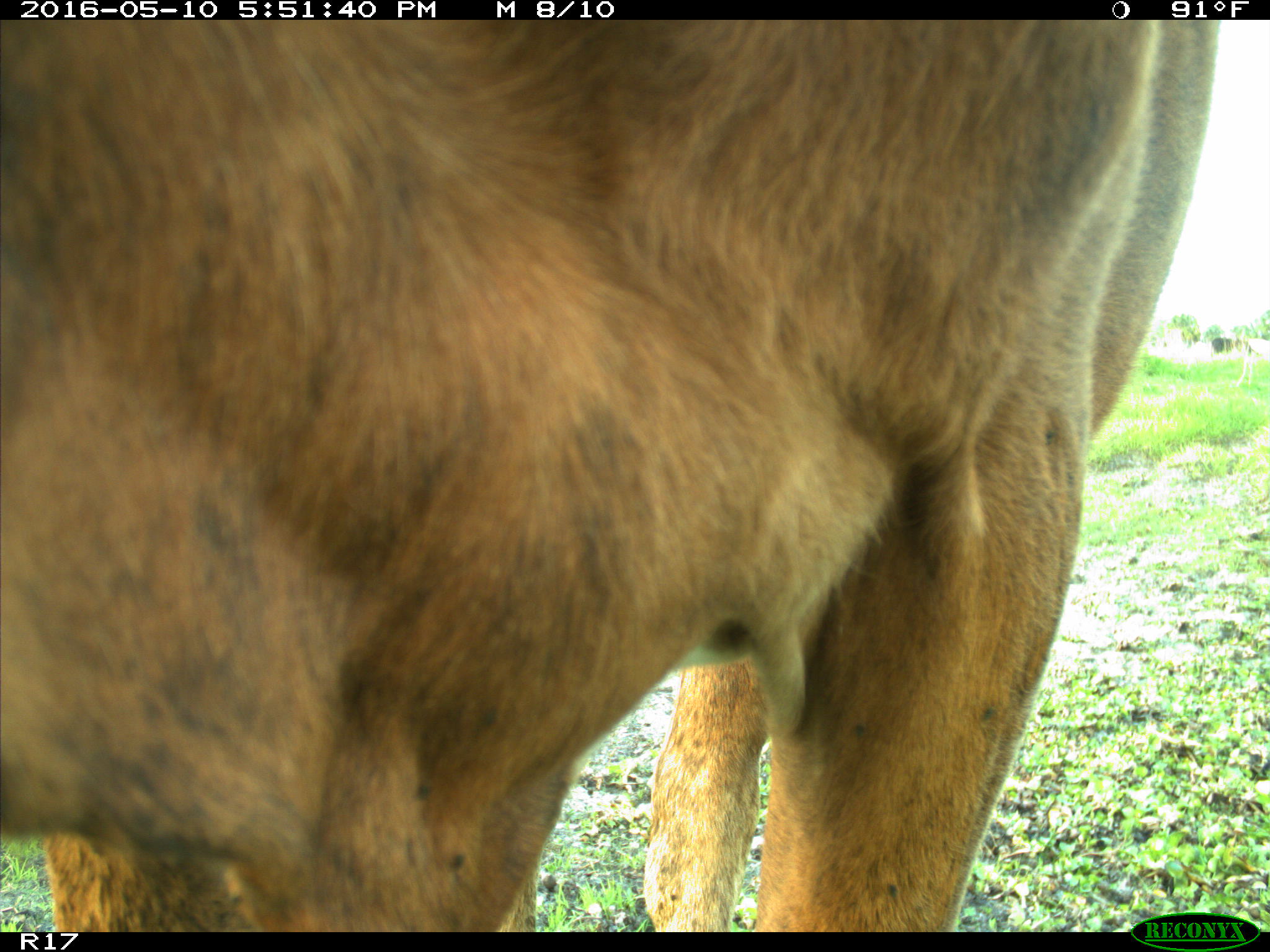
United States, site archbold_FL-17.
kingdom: Animalia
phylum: Chordata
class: Mammalia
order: Artiodactyla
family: Bovidae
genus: Bos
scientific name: Bos taurus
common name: domestic cow